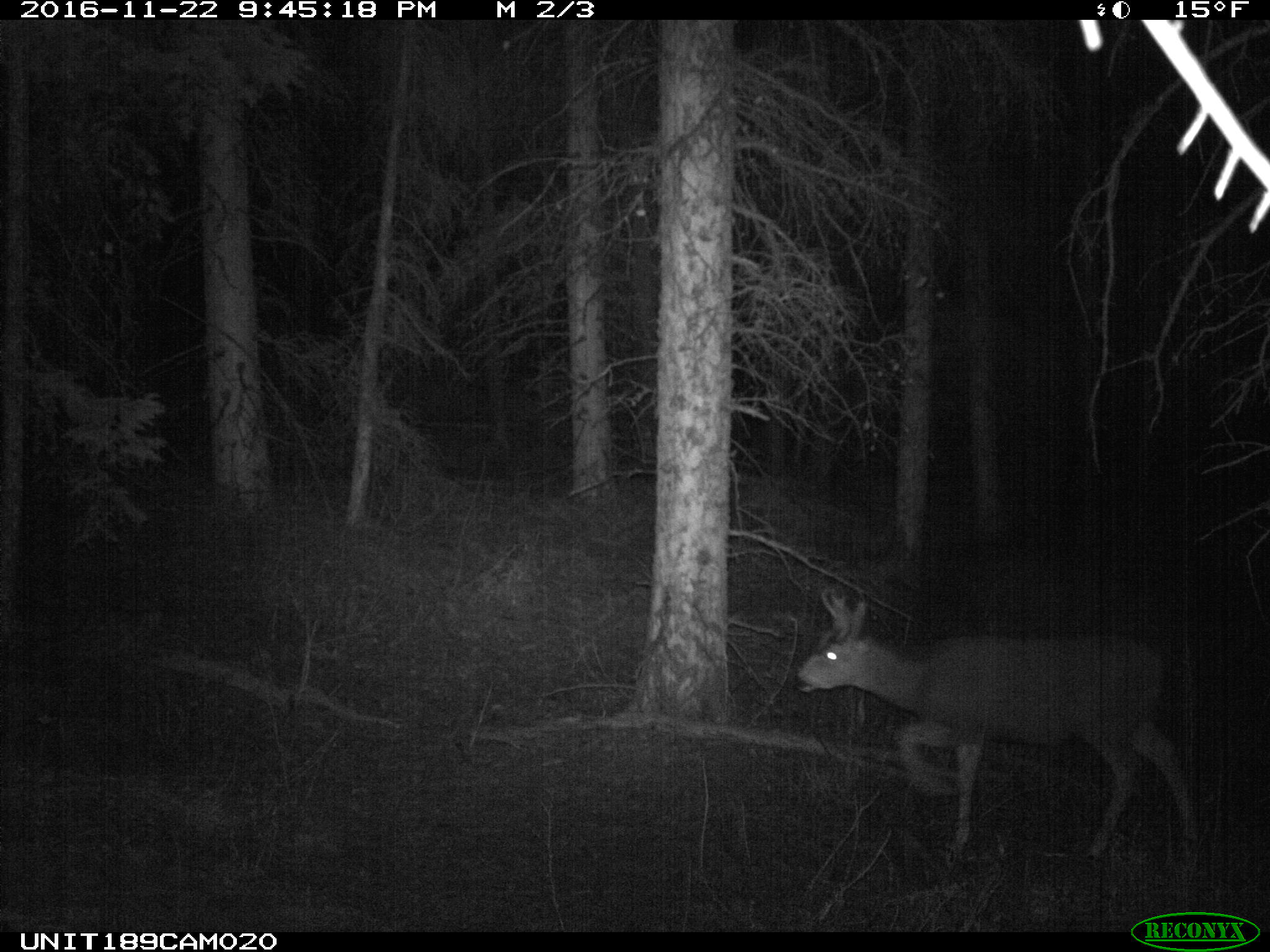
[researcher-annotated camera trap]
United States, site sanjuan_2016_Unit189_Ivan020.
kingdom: Animalia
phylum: Chordata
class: Mammalia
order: Artiodactyla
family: Cervidae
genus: Odocoileus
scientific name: Odocoileus hemionus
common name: mule deer